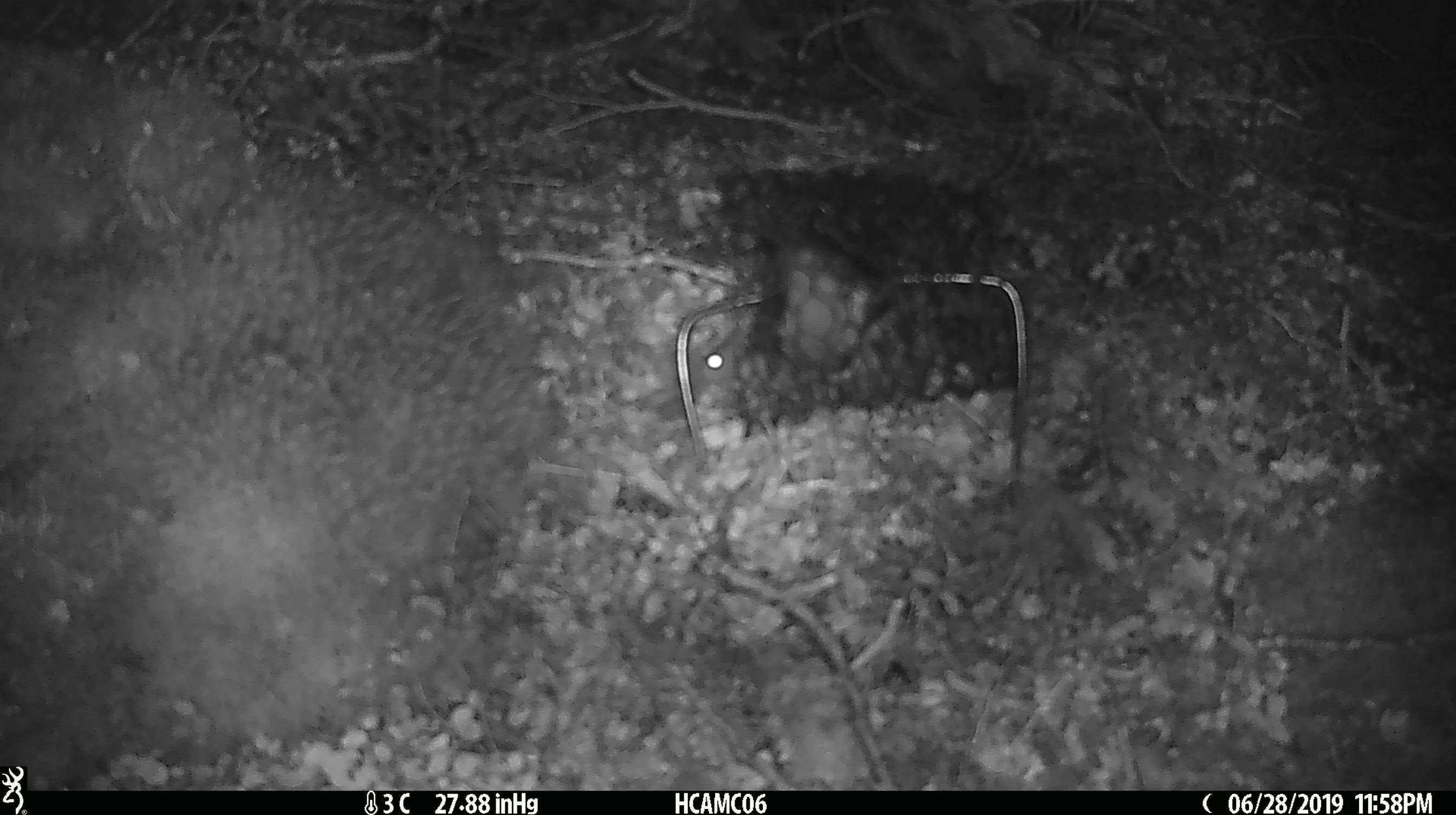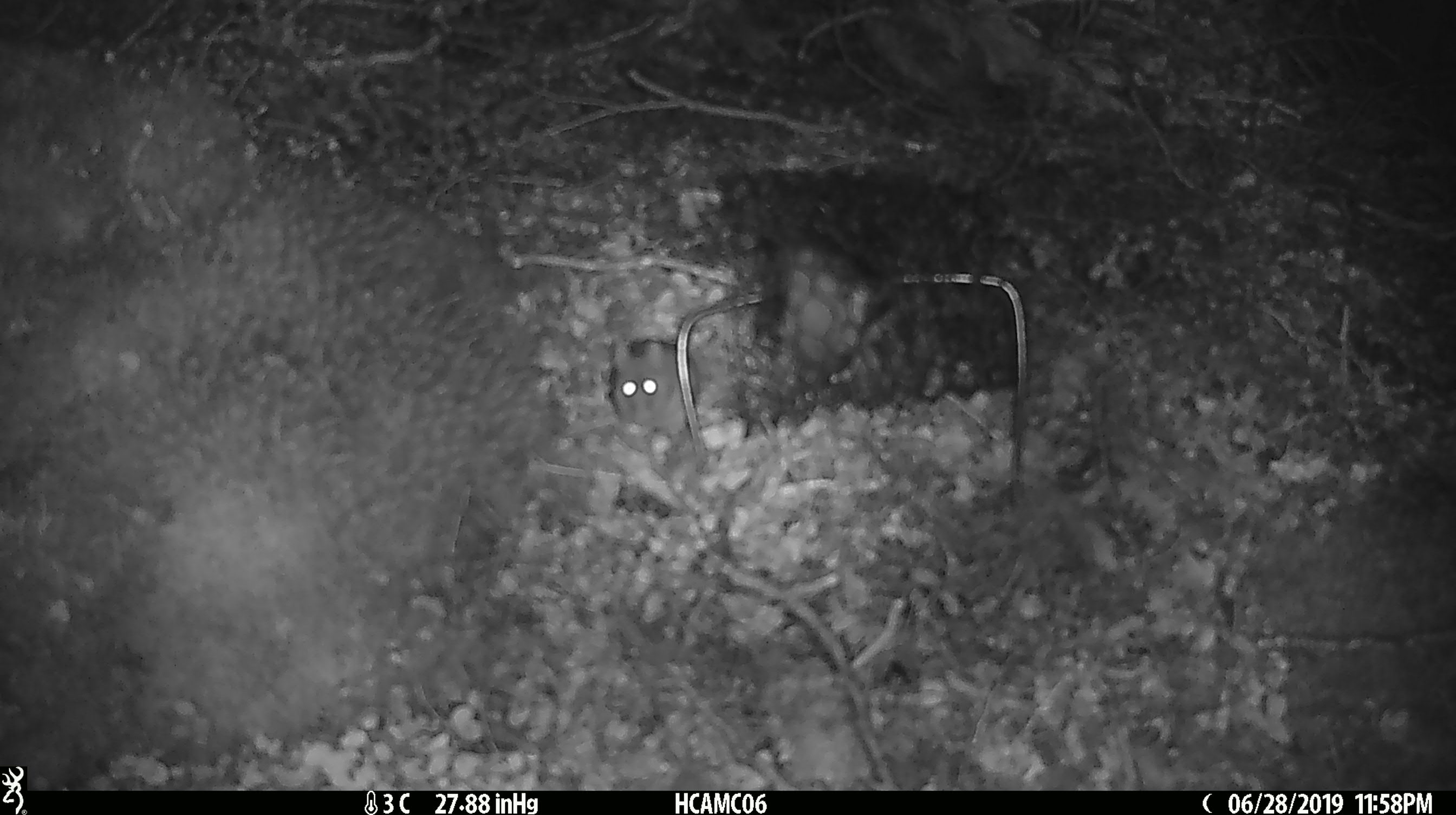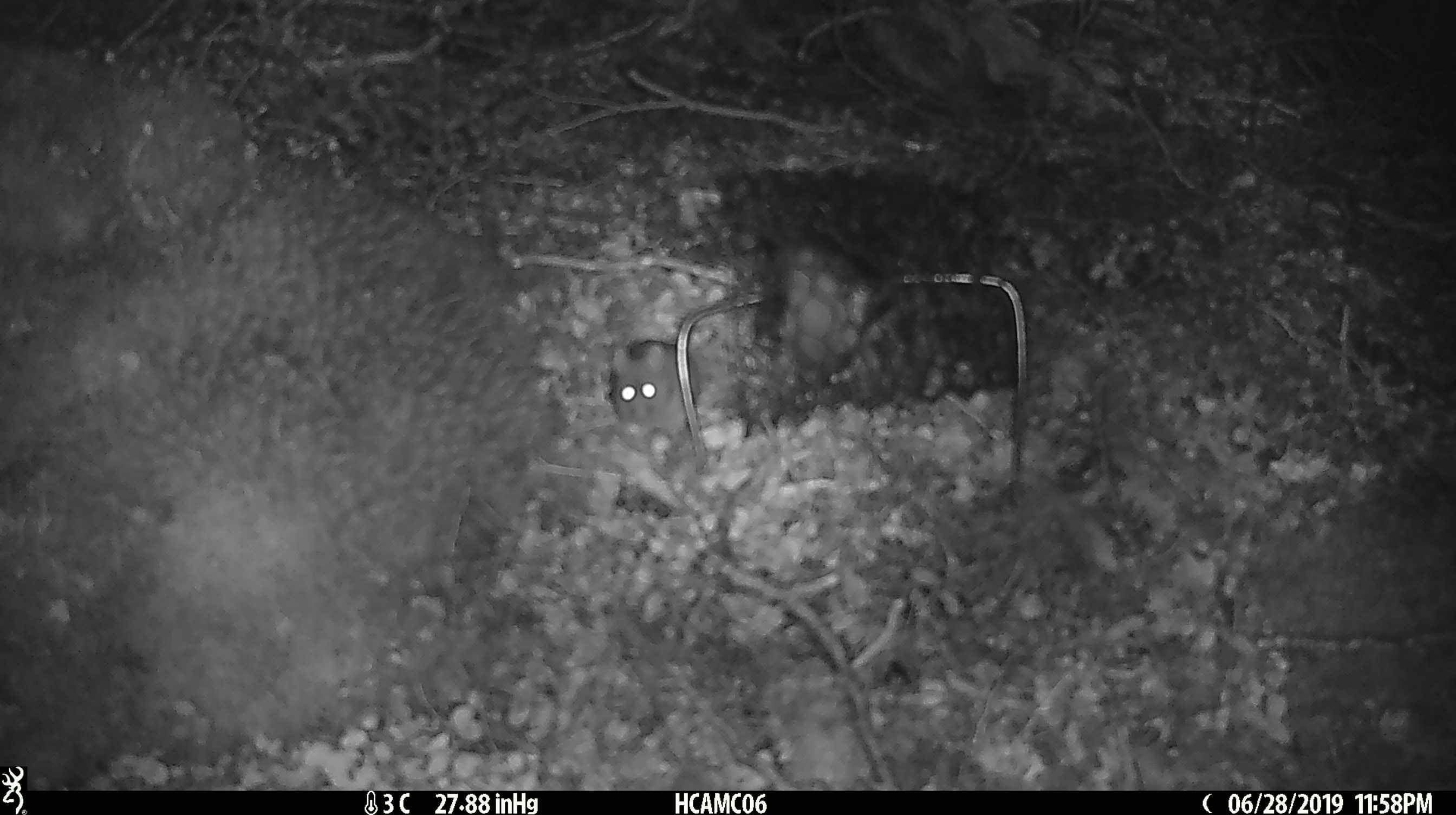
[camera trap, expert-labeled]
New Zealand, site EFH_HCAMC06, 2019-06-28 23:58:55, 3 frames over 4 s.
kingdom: Animalia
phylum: Chordata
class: Mammalia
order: Rodentia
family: Muridae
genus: Mus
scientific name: Mus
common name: mouse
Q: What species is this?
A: Mouse (Mus).